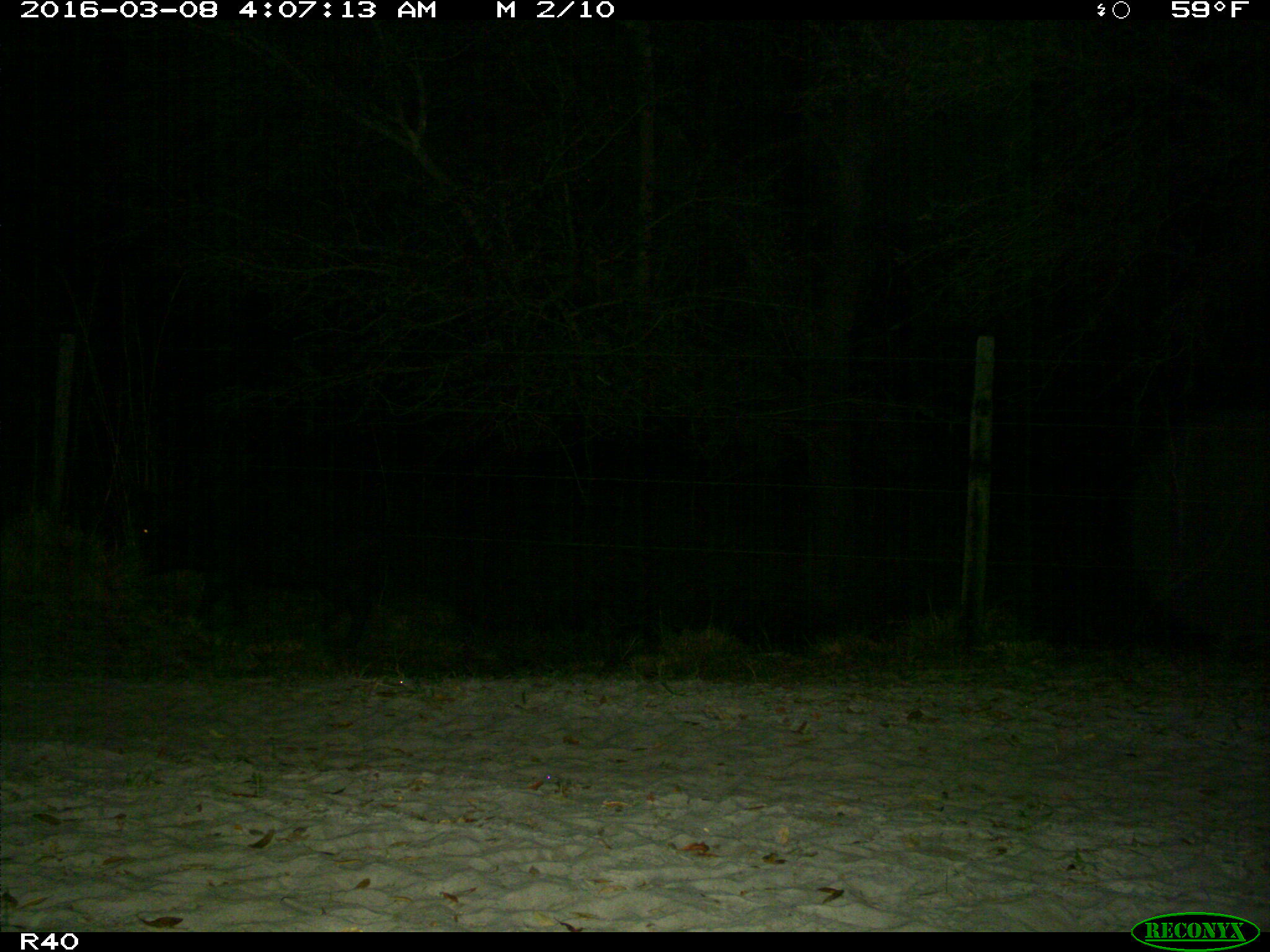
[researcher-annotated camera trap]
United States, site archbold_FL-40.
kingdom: Animalia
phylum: Chordata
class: Mammalia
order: Artiodactyla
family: Suidae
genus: Sus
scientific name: Sus scrofa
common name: wild boar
Sus scrofa (wild boar).